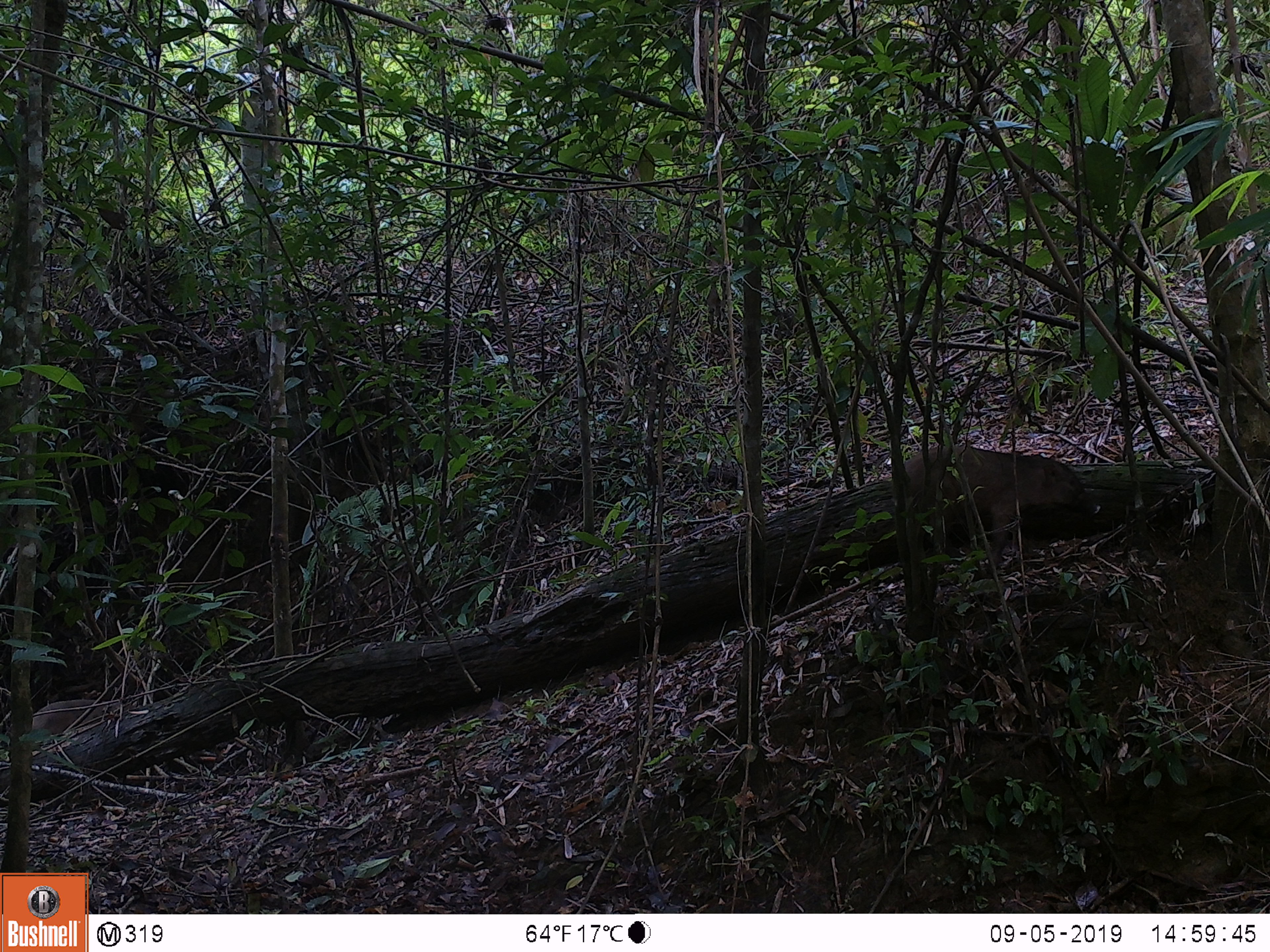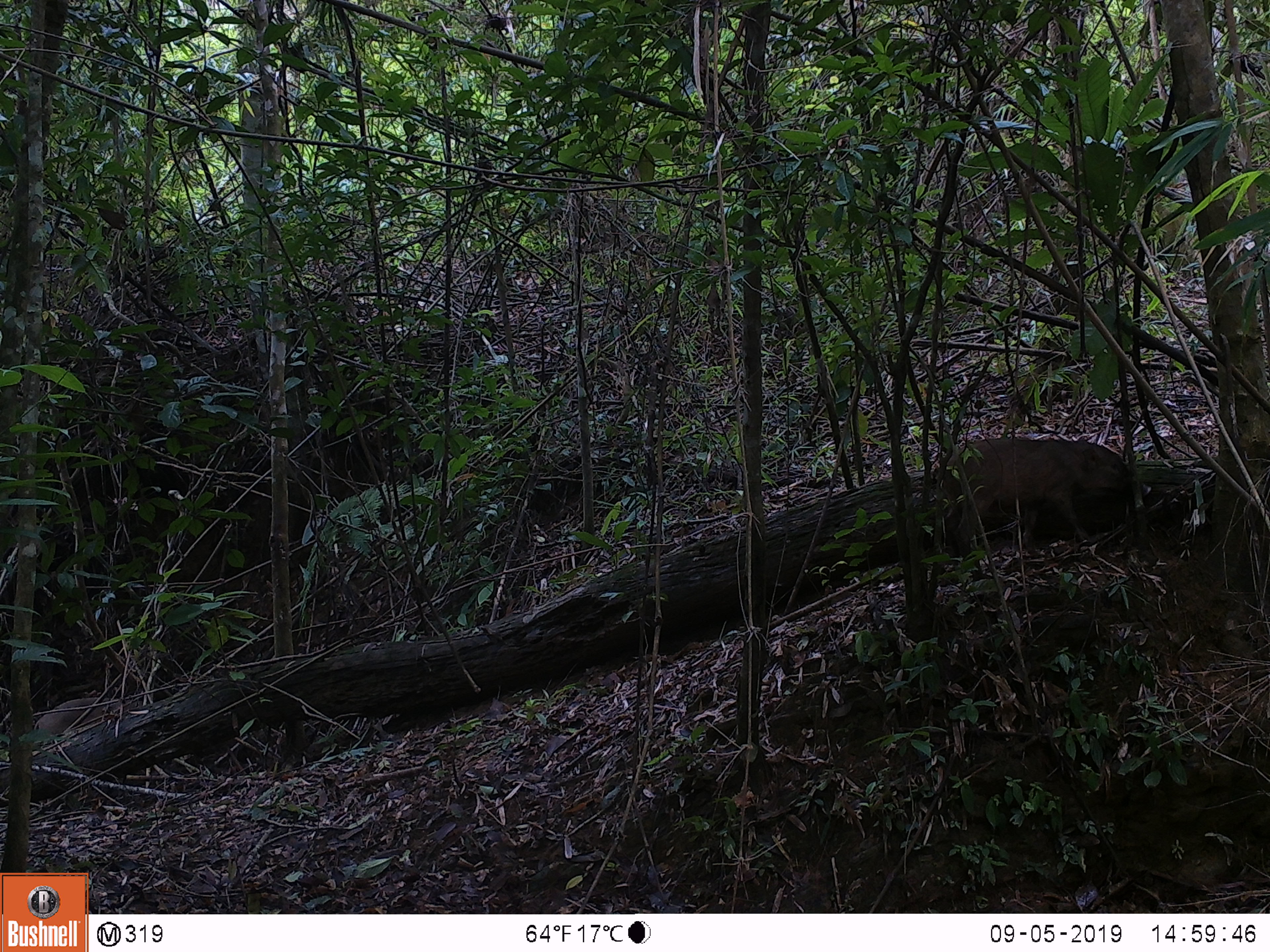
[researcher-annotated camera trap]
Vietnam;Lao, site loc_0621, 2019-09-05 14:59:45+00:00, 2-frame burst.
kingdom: Animalia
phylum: Chordata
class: Mammalia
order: Artiodactyla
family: Suidae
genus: Sus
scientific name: Sus scrofa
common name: eurasian wild pig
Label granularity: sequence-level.